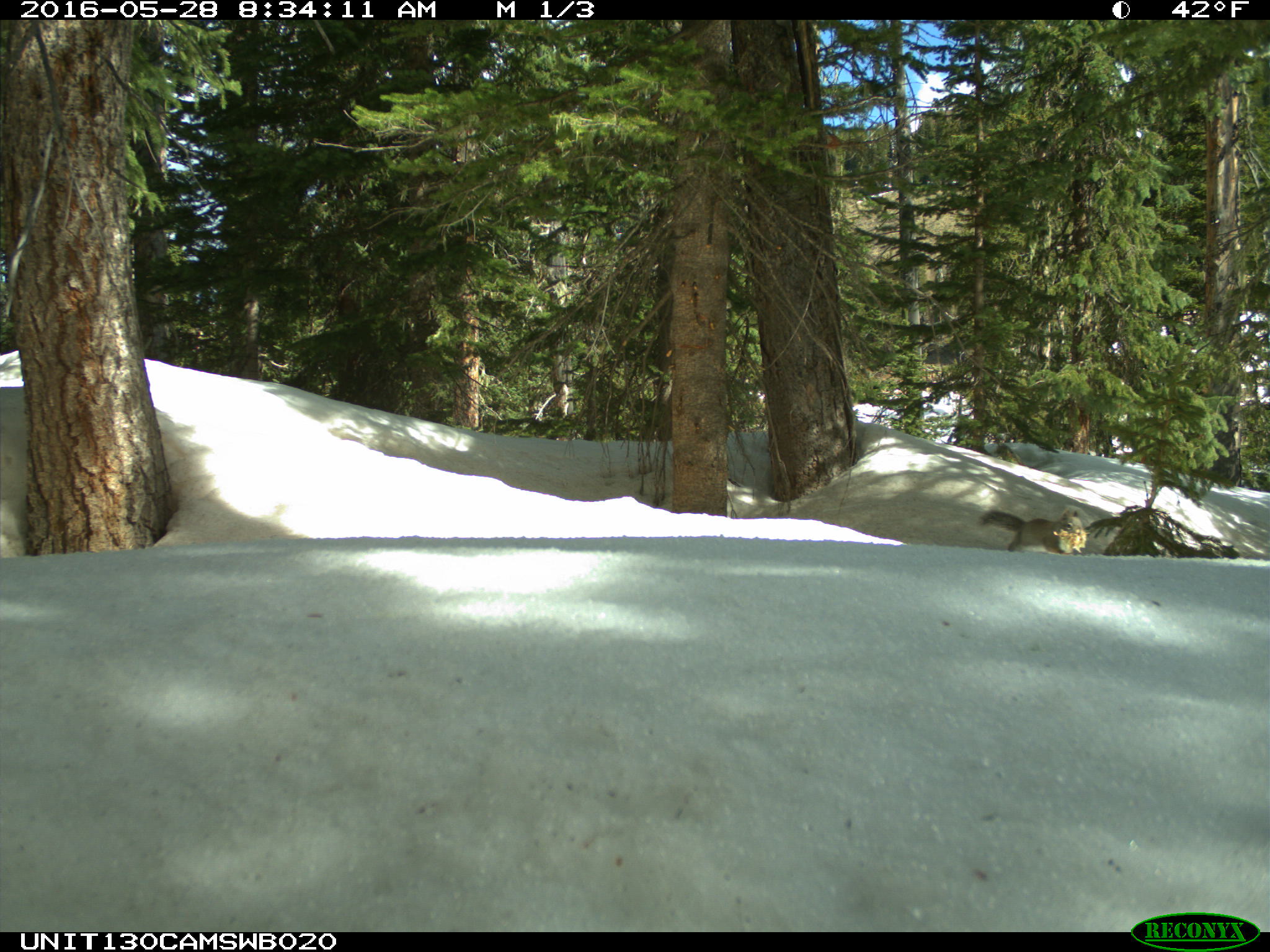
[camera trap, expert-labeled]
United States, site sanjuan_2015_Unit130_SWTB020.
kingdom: Animalia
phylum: Chordata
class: Mammalia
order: Rodentia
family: Sciuridae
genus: Tamiasciurus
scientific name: Tamiasciurus hudsonicus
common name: american red squirrel